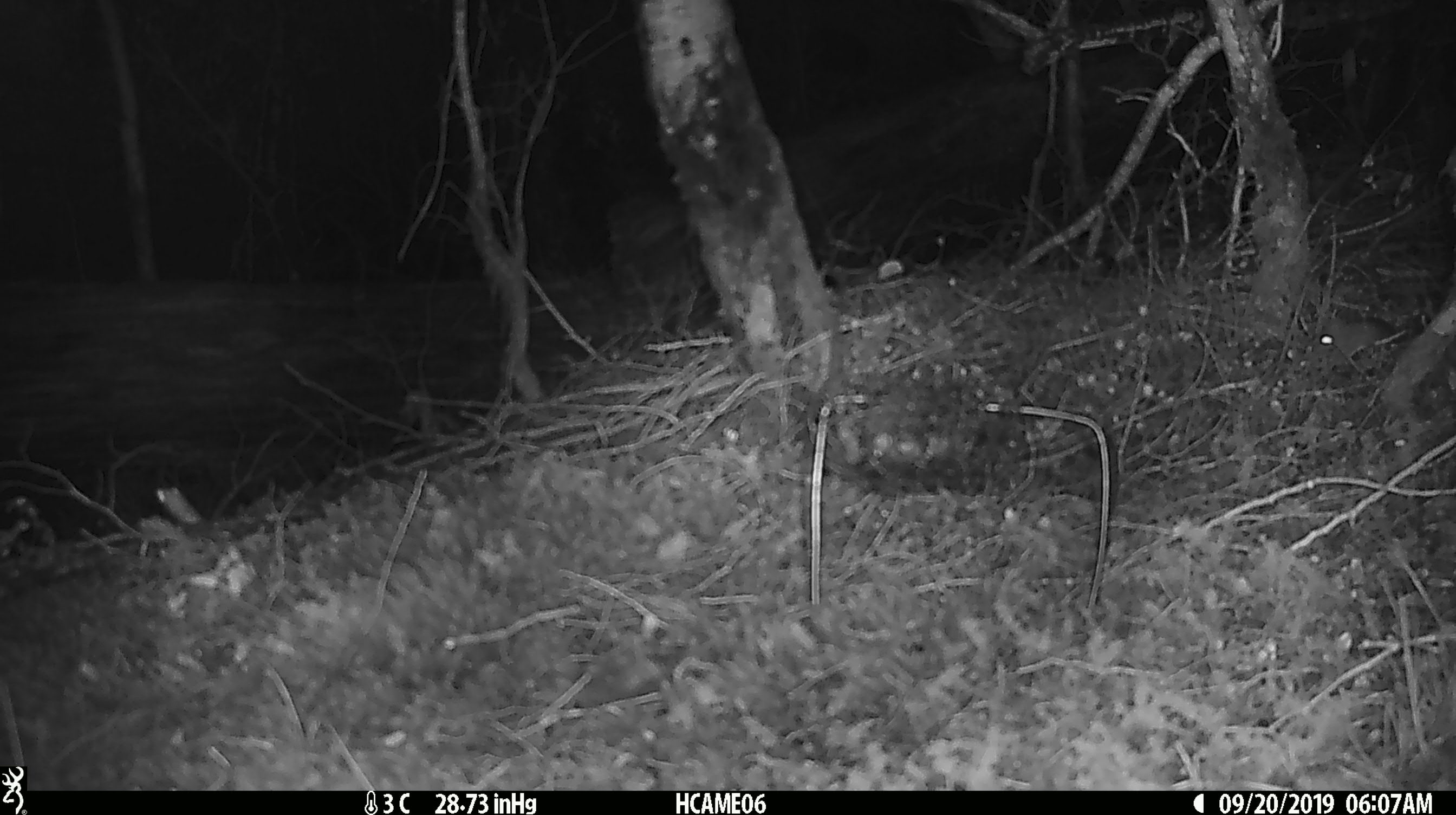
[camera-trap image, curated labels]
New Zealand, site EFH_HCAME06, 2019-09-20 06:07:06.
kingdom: Animalia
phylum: Chordata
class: Mammalia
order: Rodentia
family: Muridae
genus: Mus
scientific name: Mus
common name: mouse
Mouse (Mus).